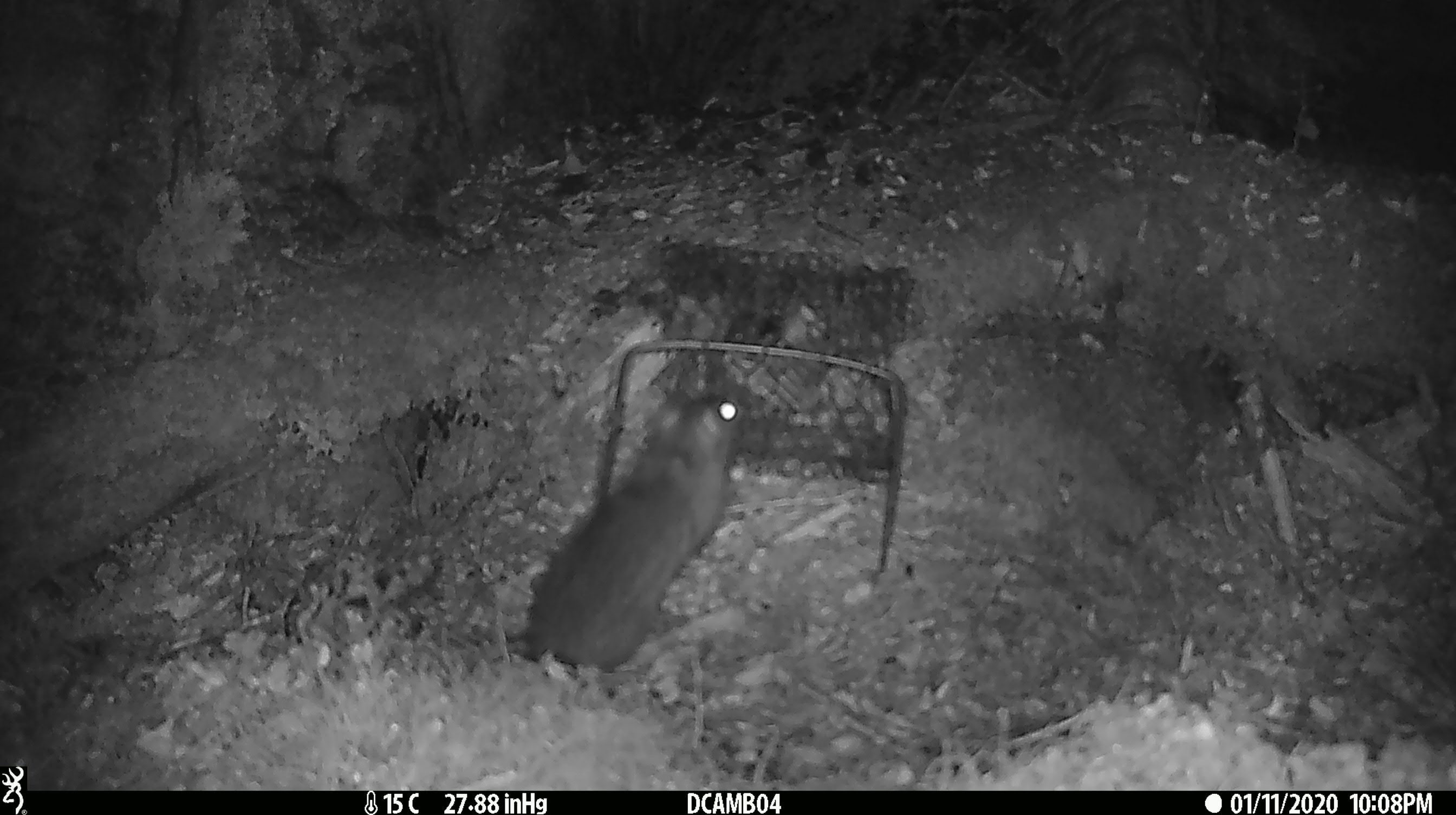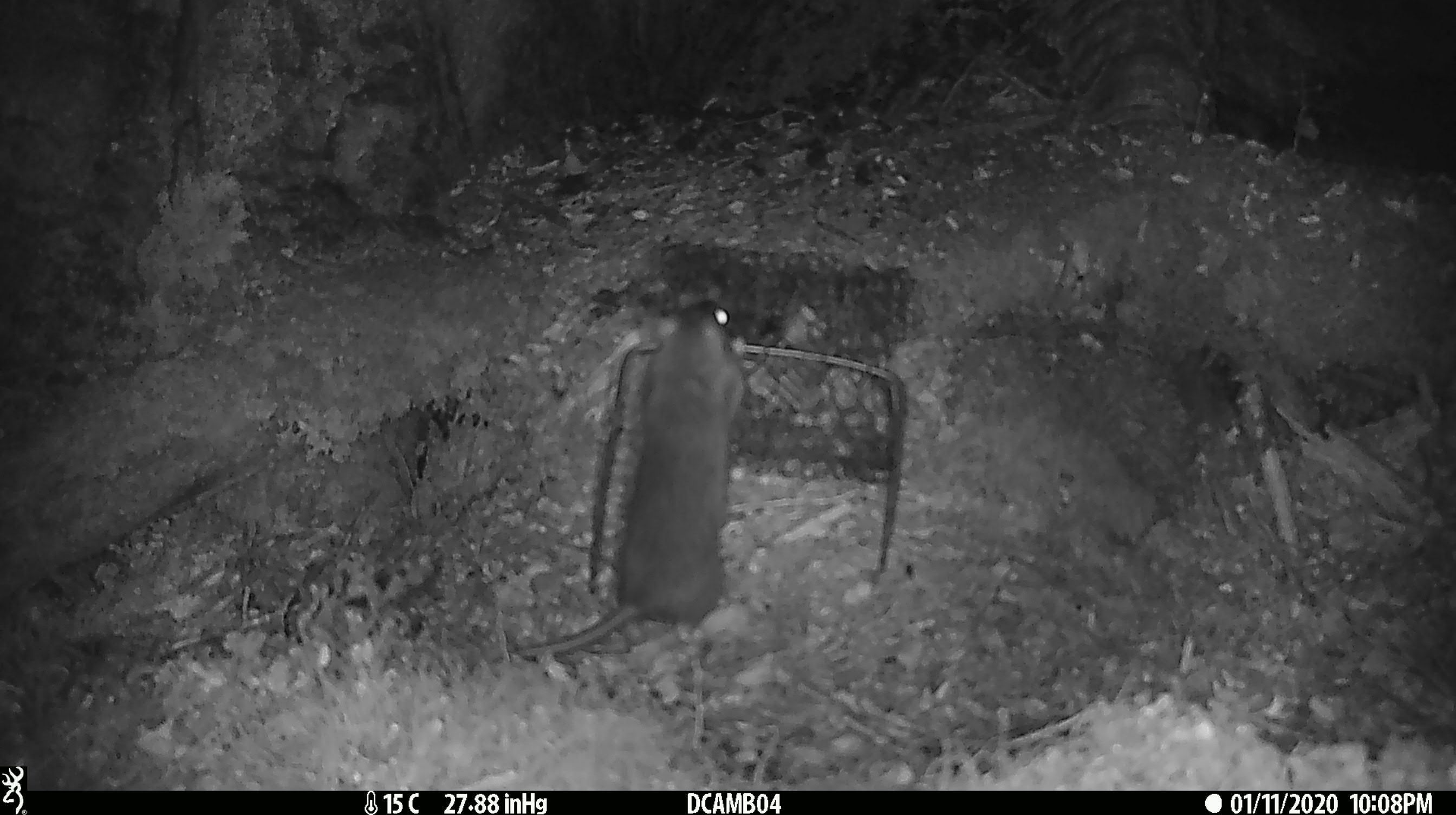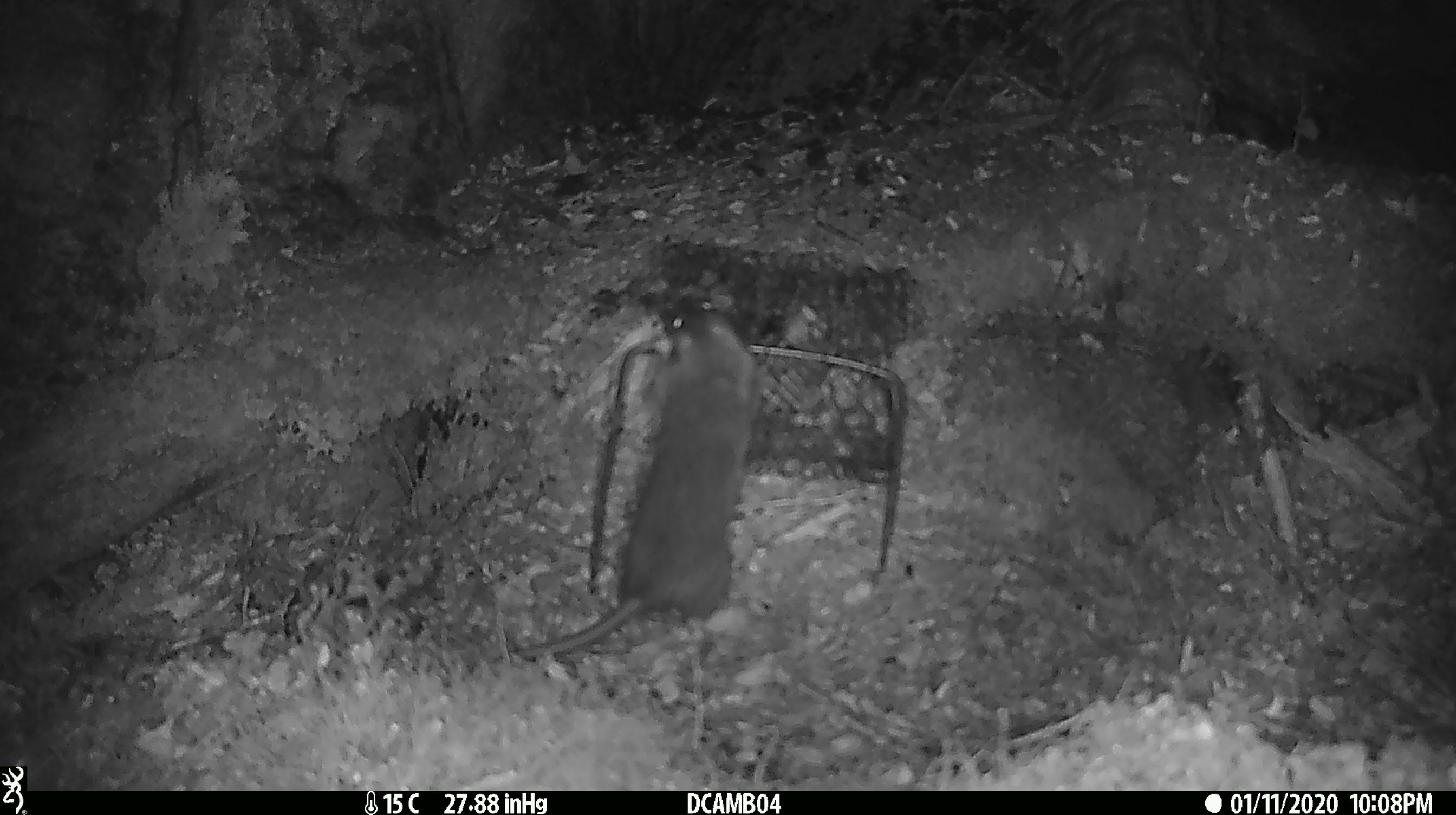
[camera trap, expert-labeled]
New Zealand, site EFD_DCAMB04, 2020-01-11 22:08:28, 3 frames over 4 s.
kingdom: Animalia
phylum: Chordata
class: Mammalia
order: Rodentia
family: Muridae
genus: Rattus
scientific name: Rattus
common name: rat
Rat (Rattus).